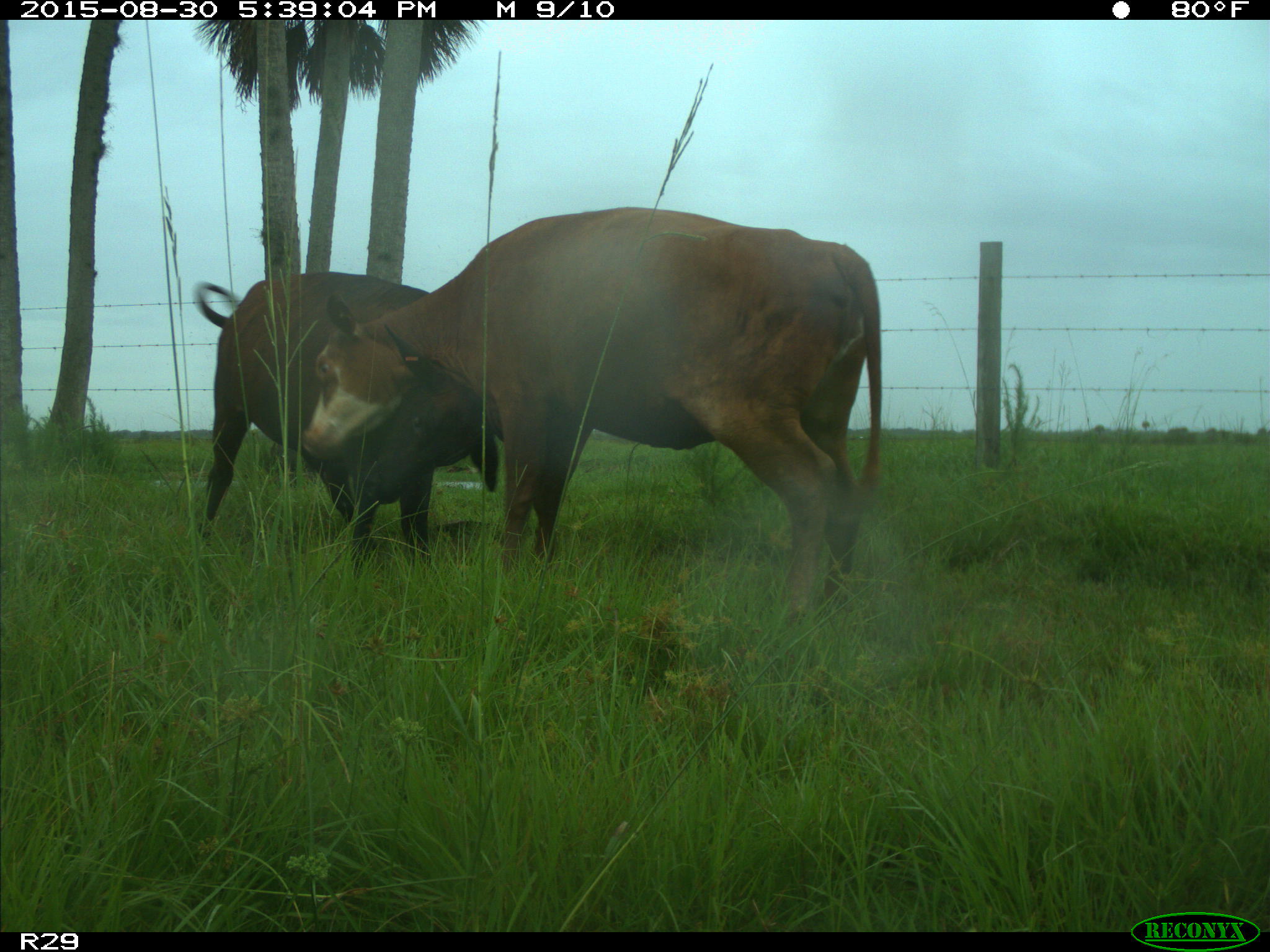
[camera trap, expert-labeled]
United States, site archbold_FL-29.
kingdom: Animalia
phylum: Chordata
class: Mammalia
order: Artiodactyla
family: Bovidae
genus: Bos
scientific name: Bos taurus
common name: domestic cow